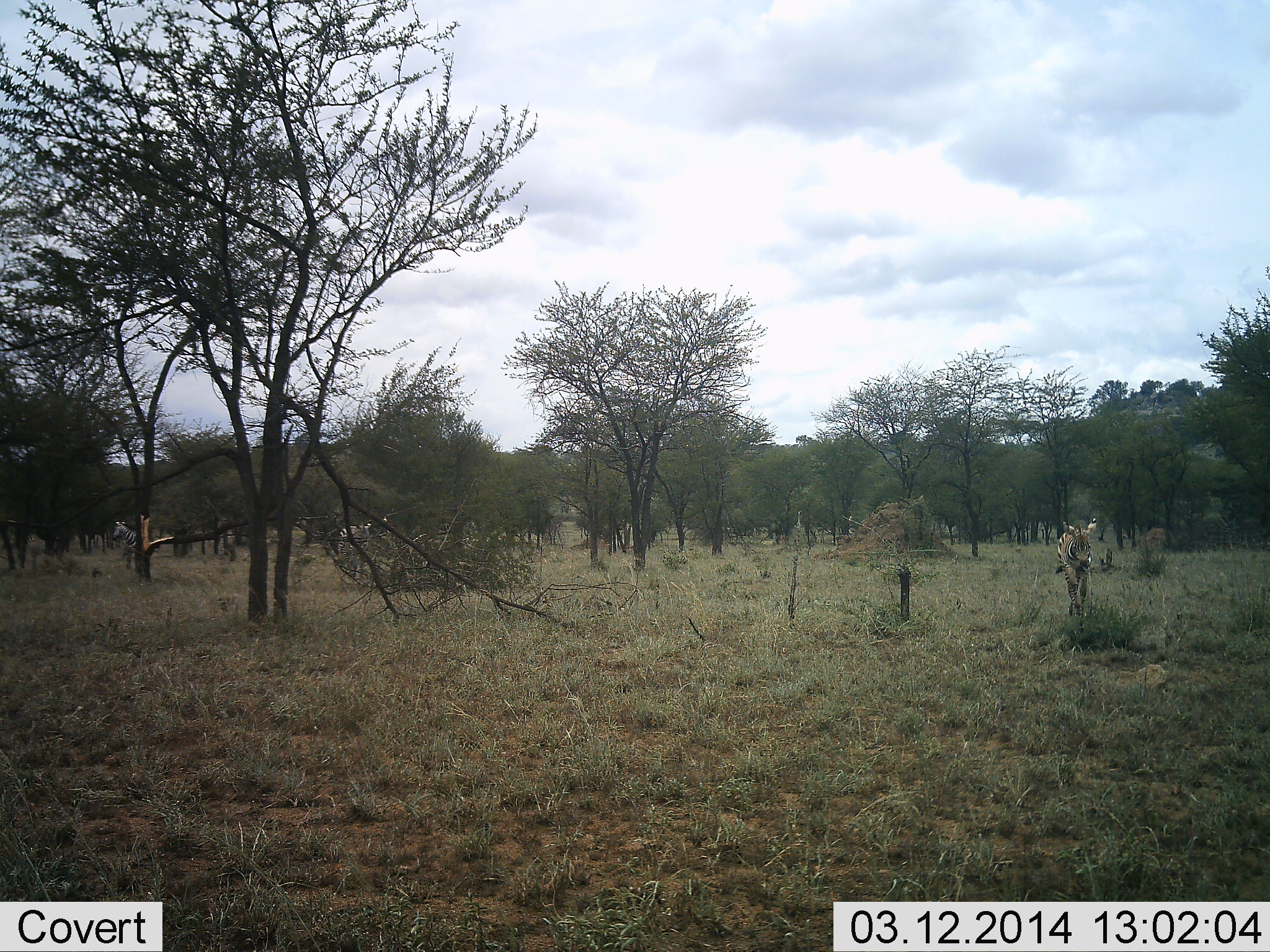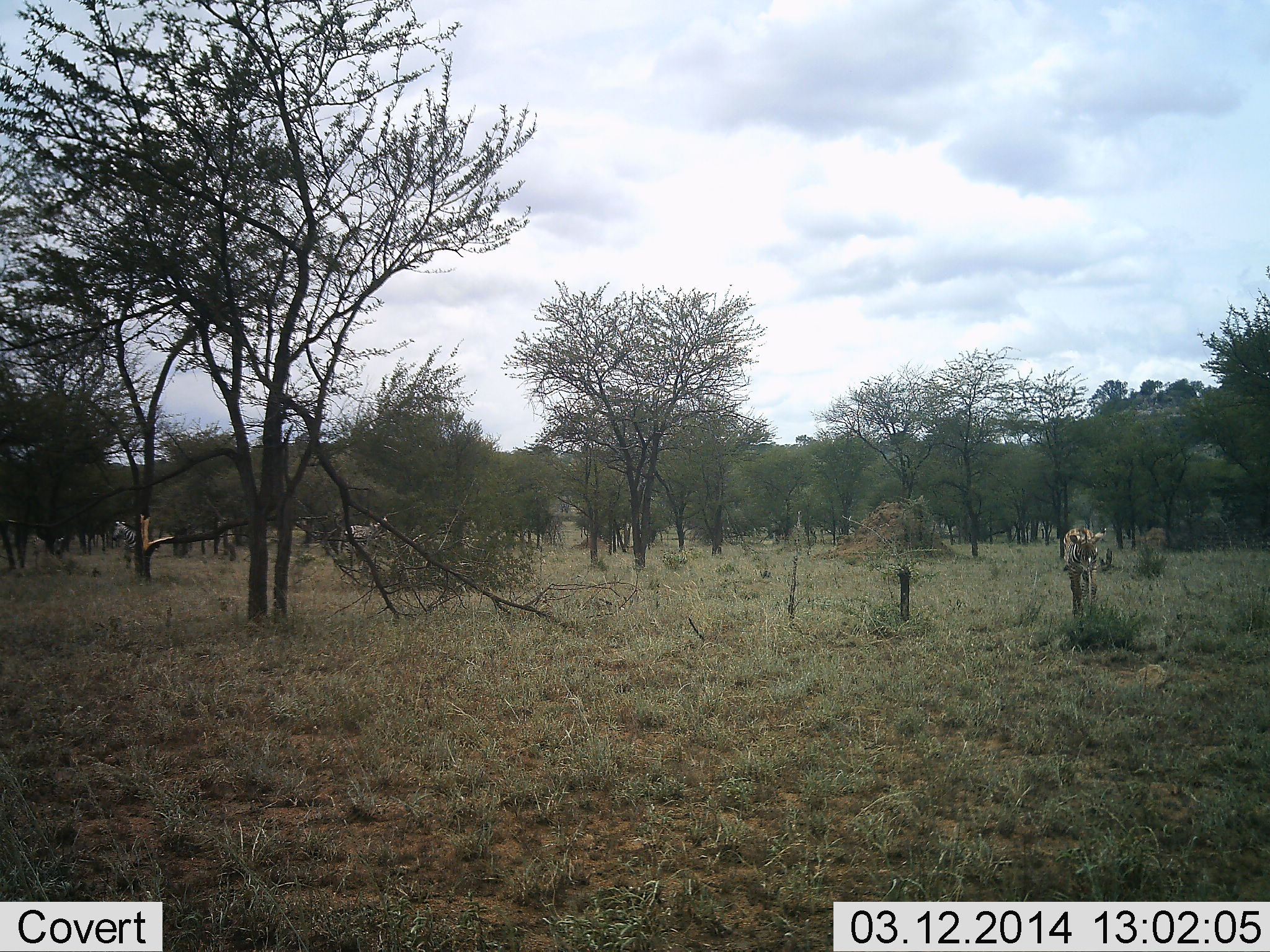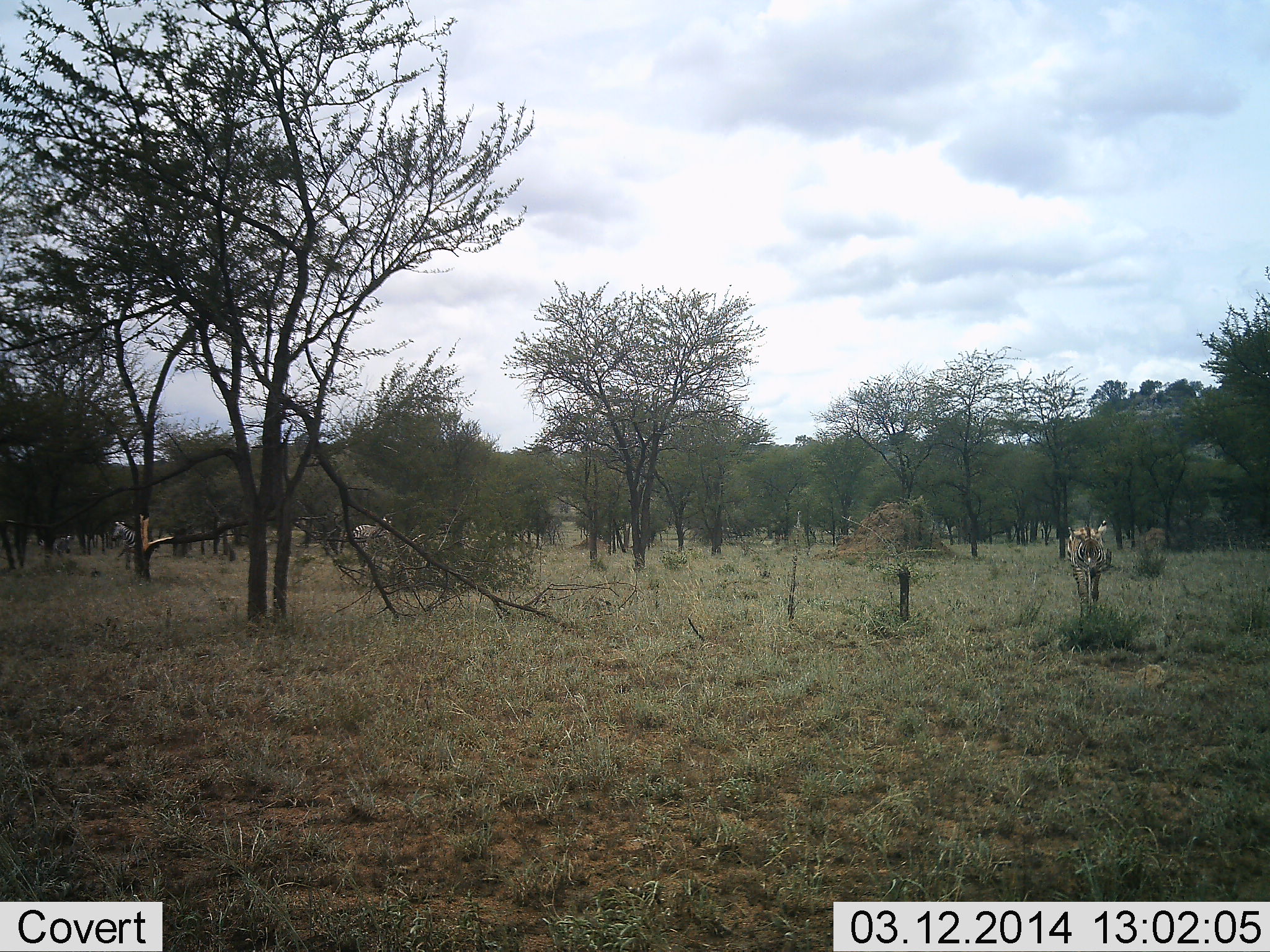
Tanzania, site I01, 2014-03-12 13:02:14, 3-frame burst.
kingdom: Animalia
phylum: Chordata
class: Mammalia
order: Perissodactyla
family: Equidae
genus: Equus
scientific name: Equus quagga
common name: plains zebra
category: zebra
Zebra (plains zebra) (Equus quagga), count 2. Behavior (volunteer vote fractions): standing 45%, resting 0%, moving 64%, interacting 0%. Young present (vote fraction): 45%. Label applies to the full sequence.